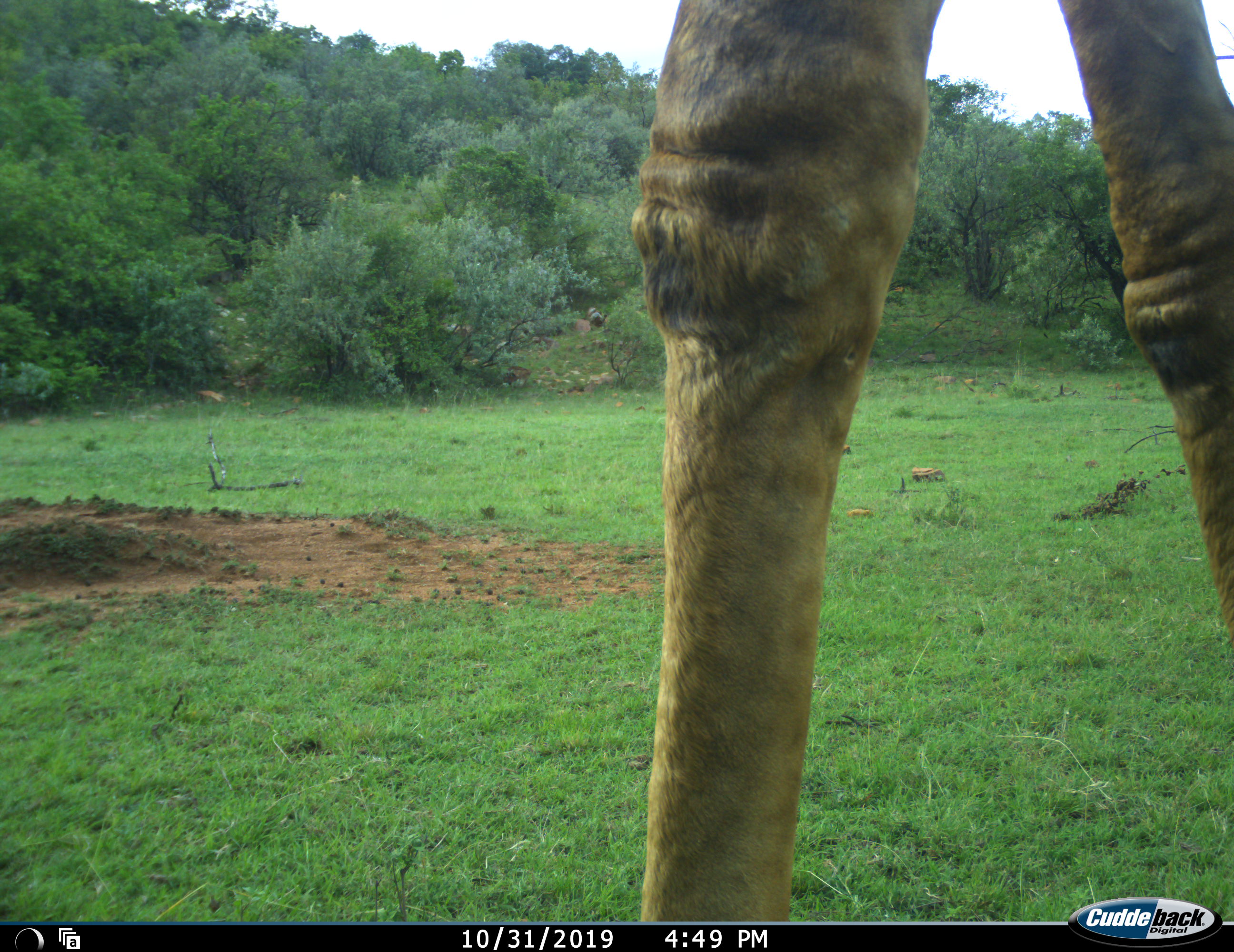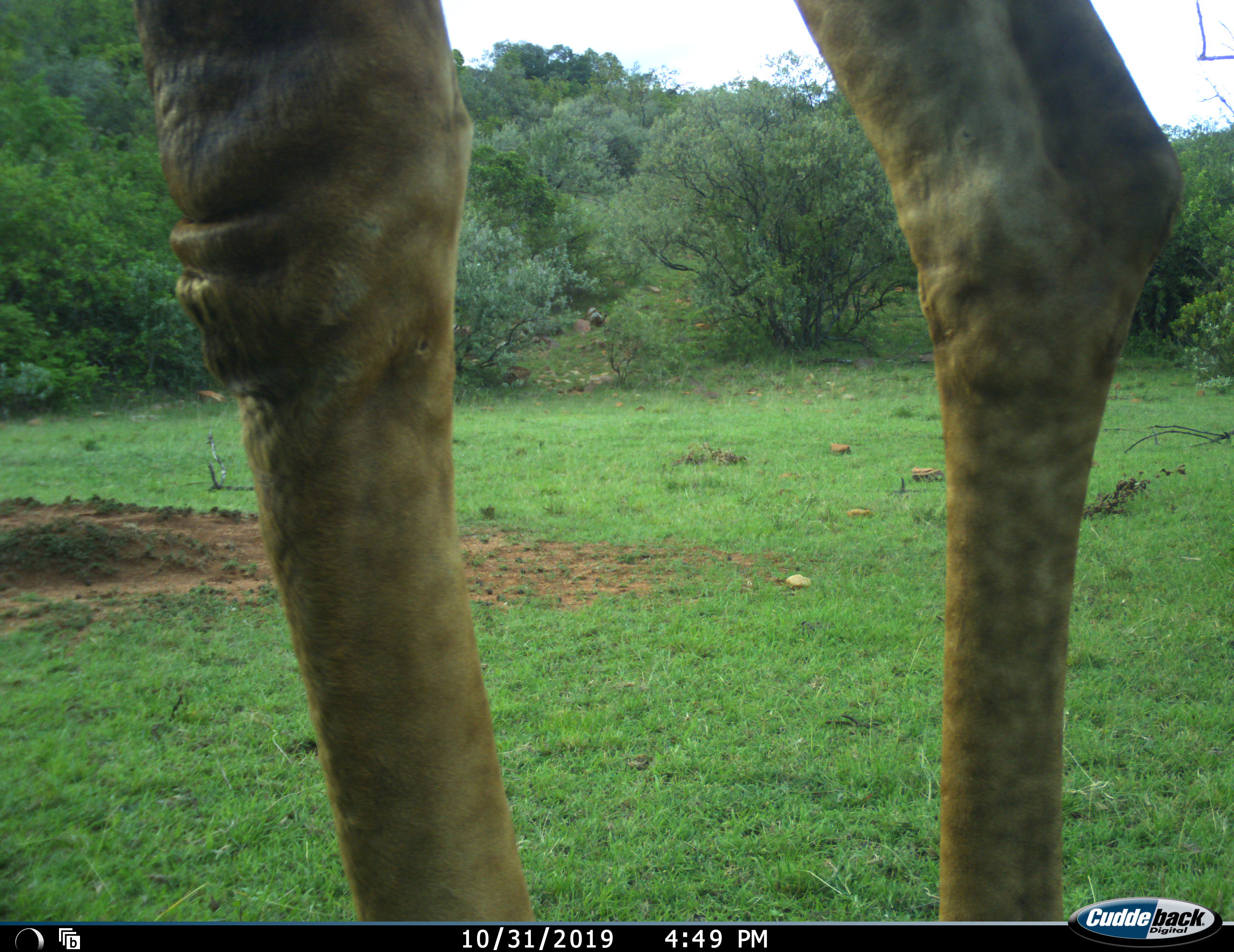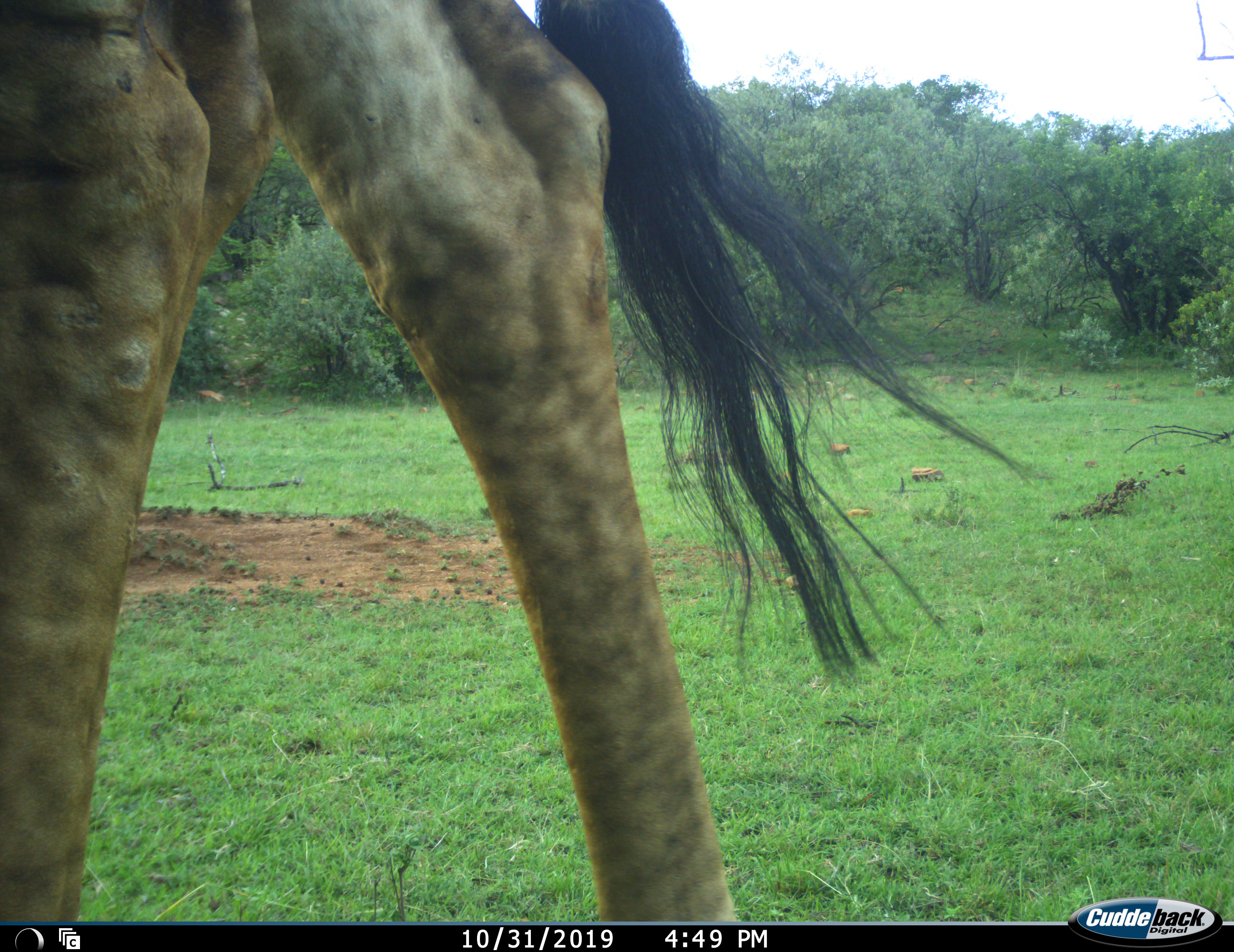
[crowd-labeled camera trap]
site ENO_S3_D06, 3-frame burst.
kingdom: Animalia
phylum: Chordata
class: Mammalia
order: Artiodactyla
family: Giraffidae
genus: Giraffa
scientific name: Giraffa camelopardalis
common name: giraffe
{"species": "giraffe (Giraffa camelopardalis)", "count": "1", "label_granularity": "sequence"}